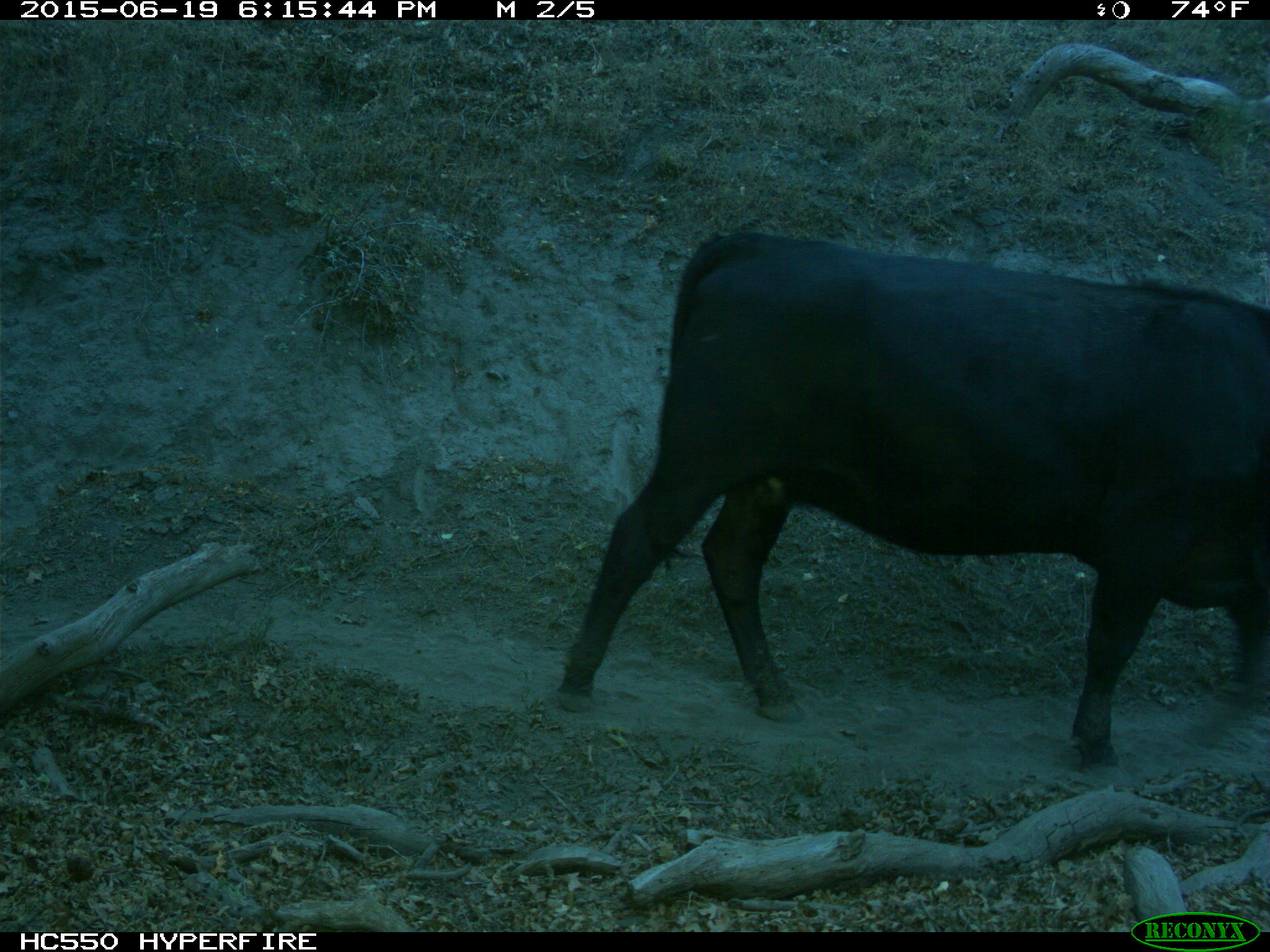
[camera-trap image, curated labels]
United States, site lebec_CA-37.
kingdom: Animalia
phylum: Chordata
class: Mammalia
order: Artiodactyla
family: Bovidae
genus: Bos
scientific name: Bos taurus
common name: domestic cow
Bos taurus (domestic cow).